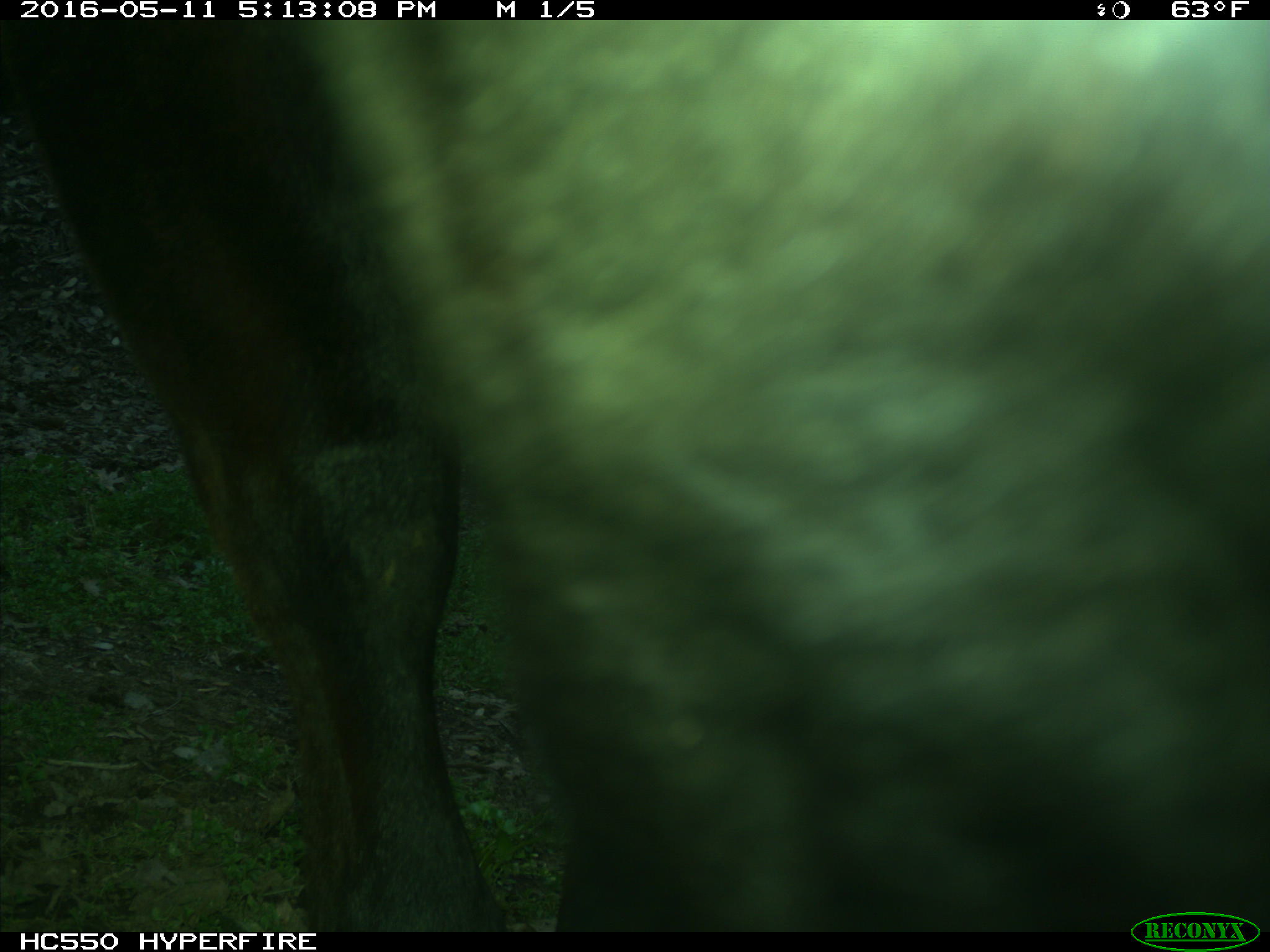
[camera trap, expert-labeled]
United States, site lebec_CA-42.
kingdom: Animalia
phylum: Chordata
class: Mammalia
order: Artiodactyla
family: Bovidae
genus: Bos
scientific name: Bos taurus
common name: domestic cow